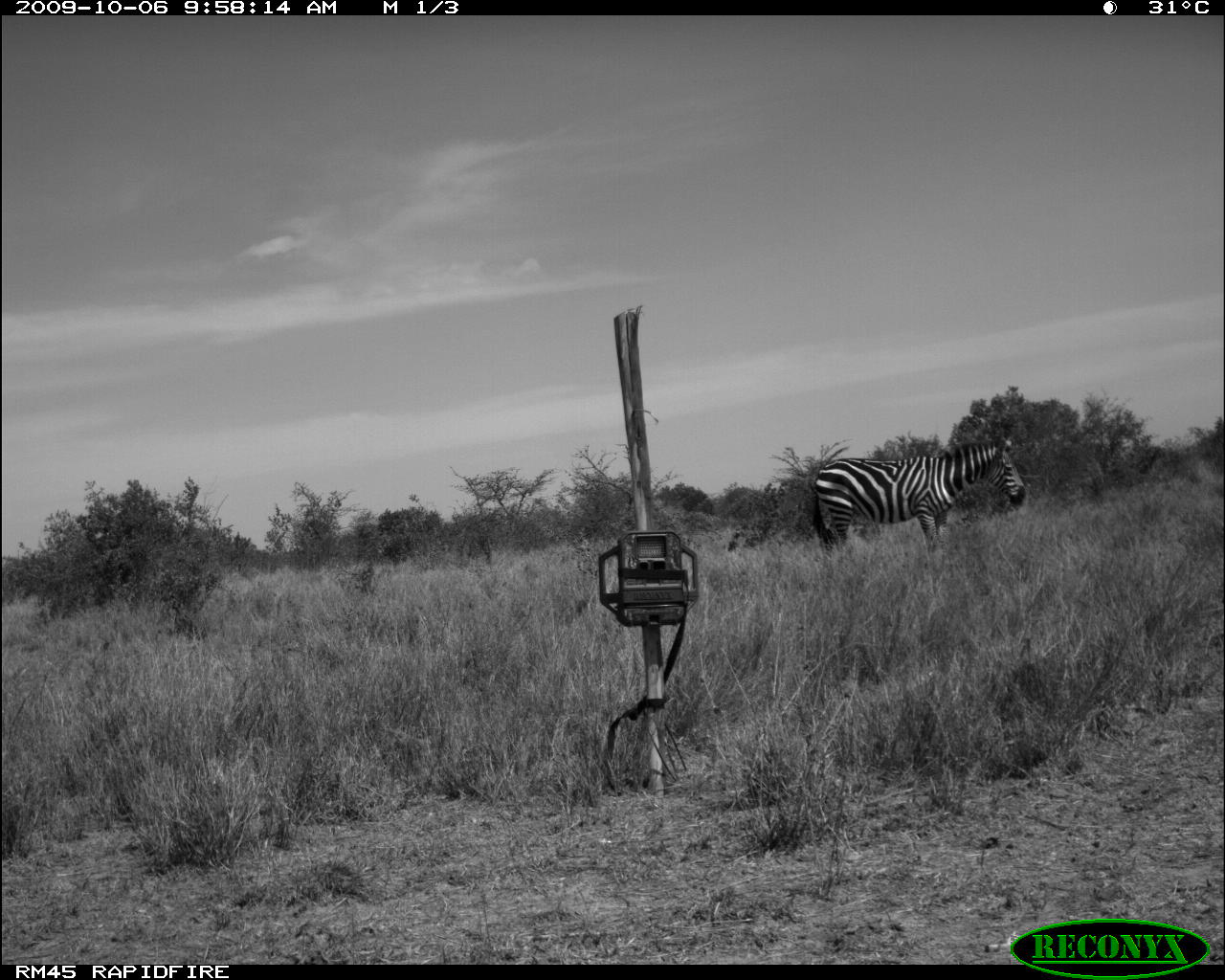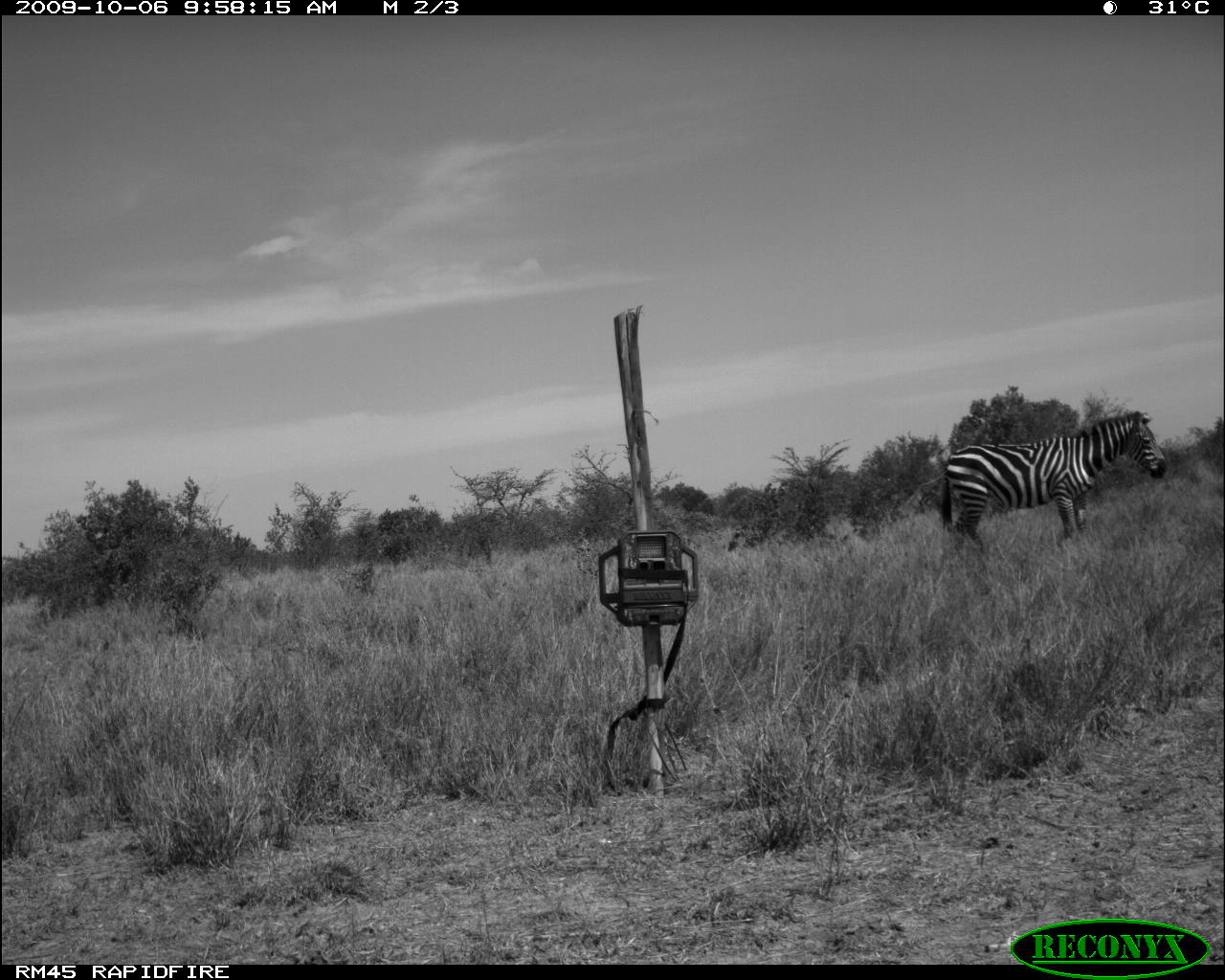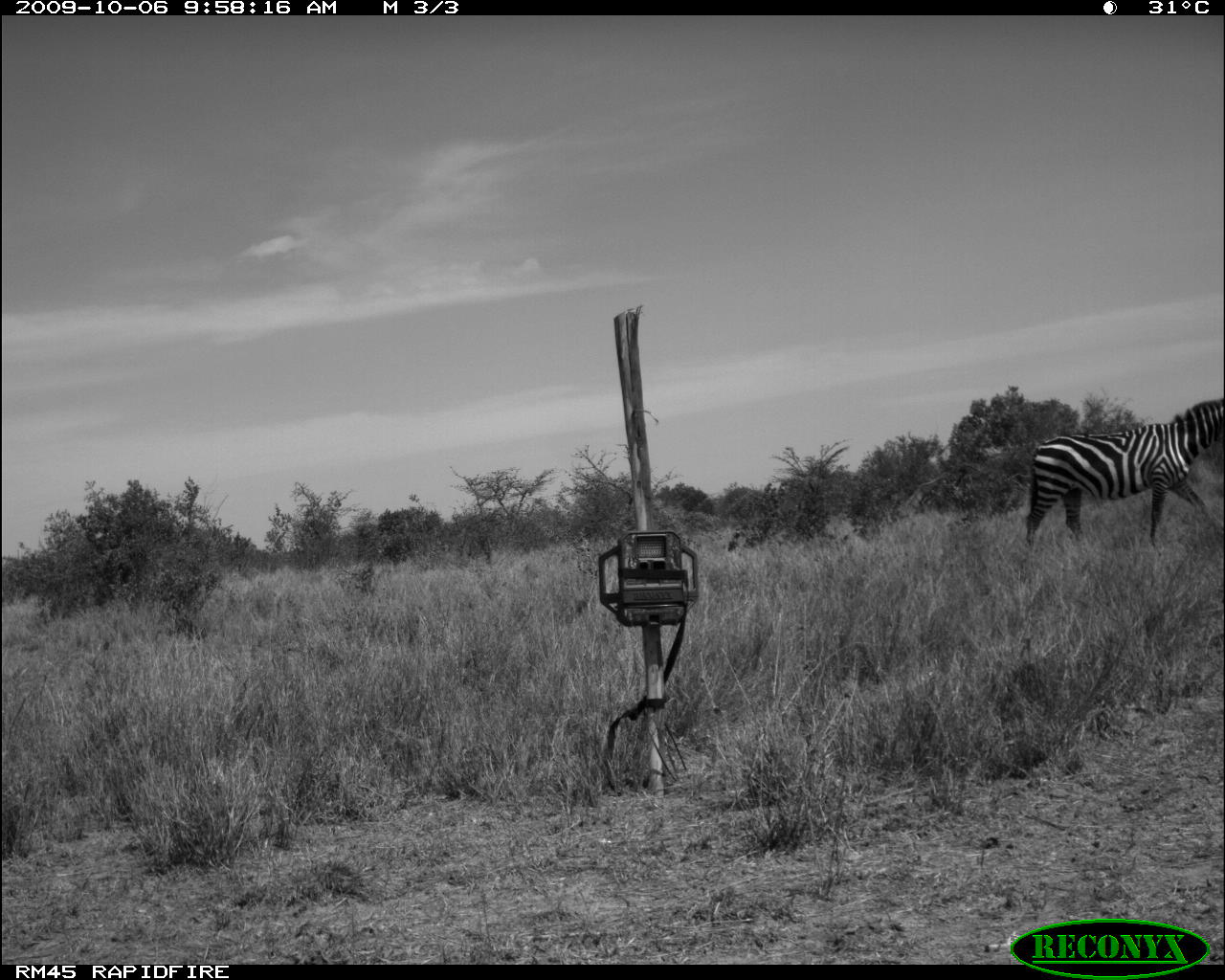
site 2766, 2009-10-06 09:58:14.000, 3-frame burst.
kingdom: Animalia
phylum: Chordata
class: Mammalia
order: Perissodactyla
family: Equidae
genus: Equus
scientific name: Equus quagga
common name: plains zebra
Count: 1.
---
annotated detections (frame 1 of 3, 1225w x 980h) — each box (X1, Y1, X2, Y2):
equus quagga: (810, 435, 1026, 559)